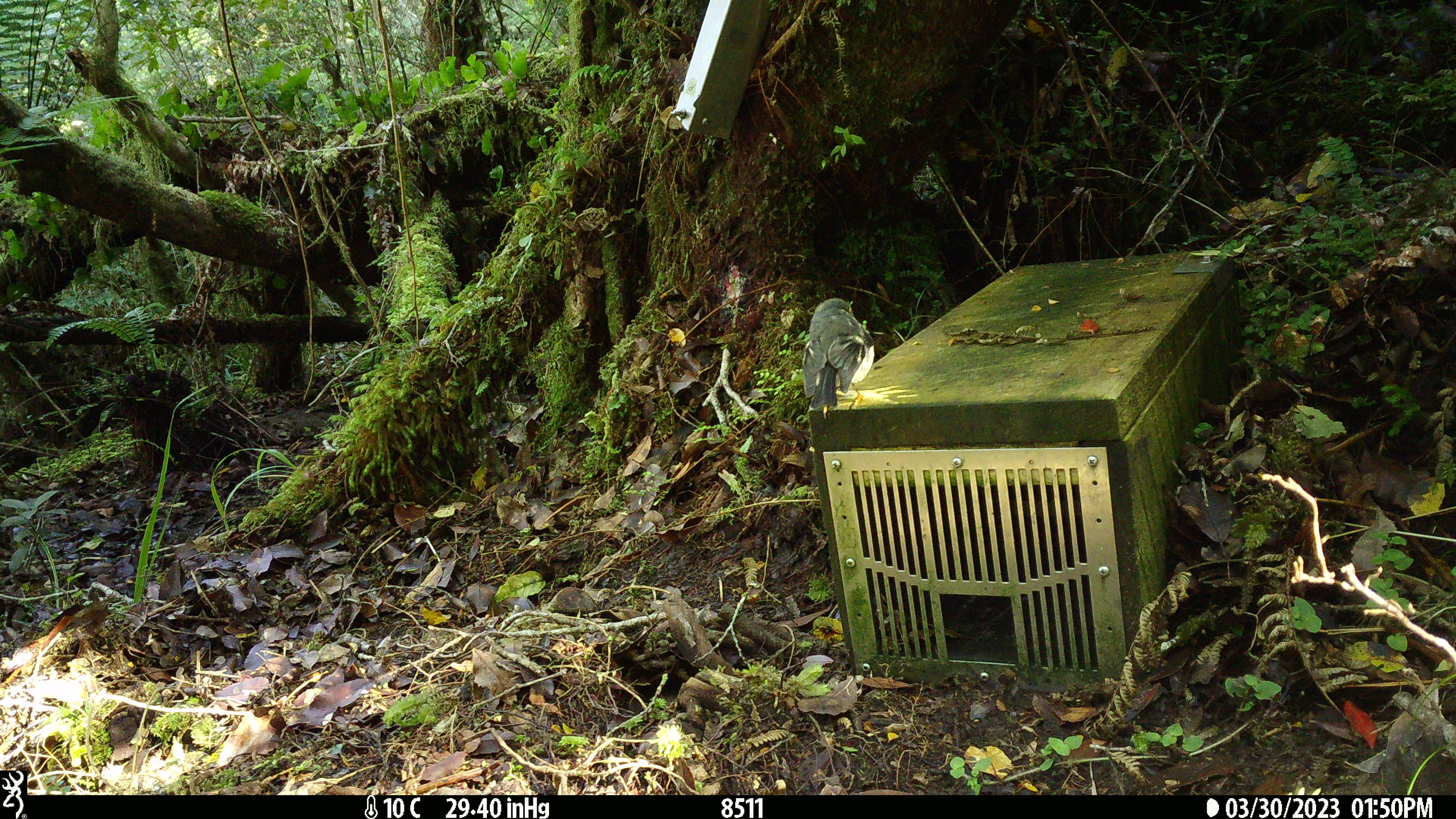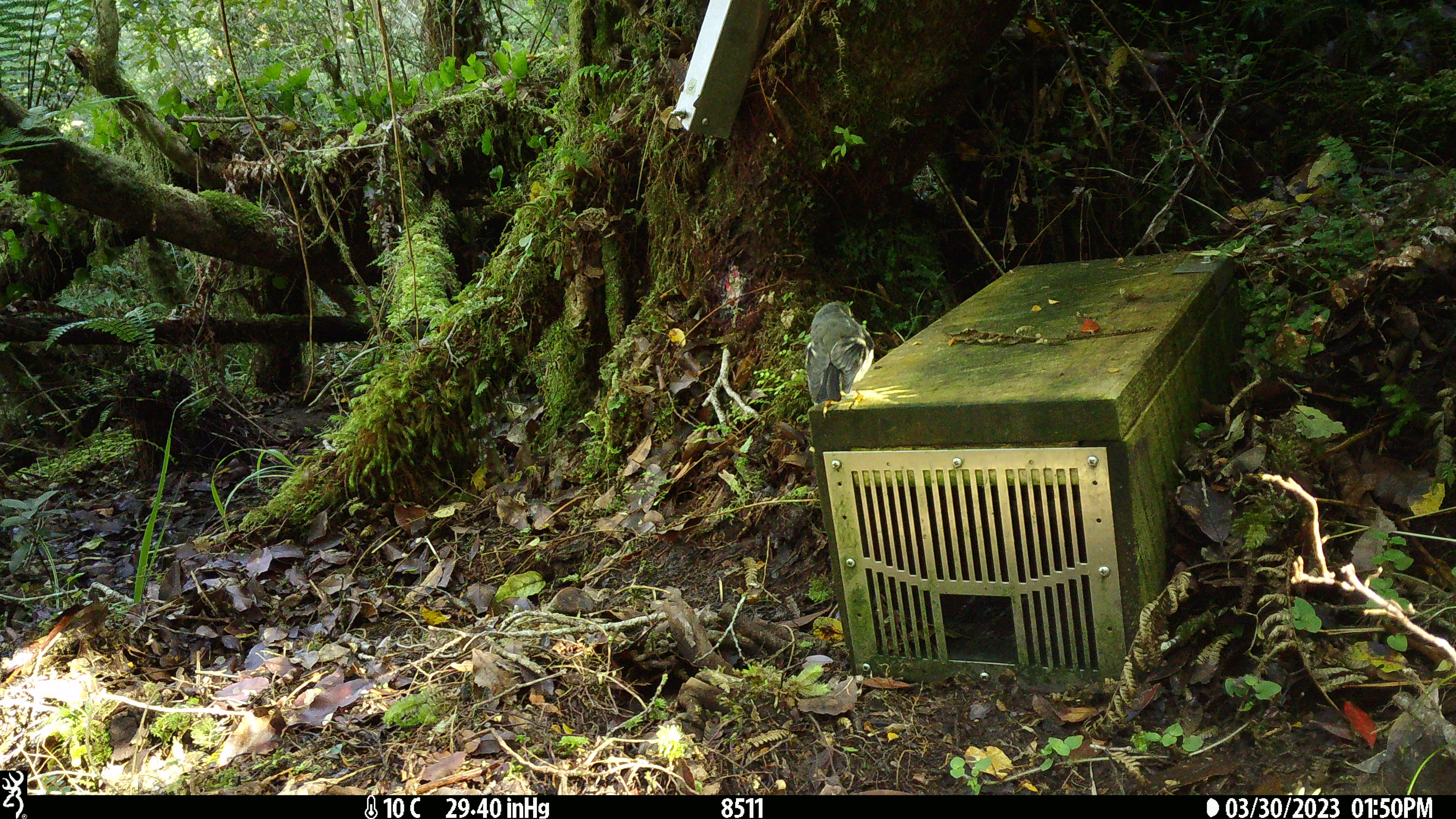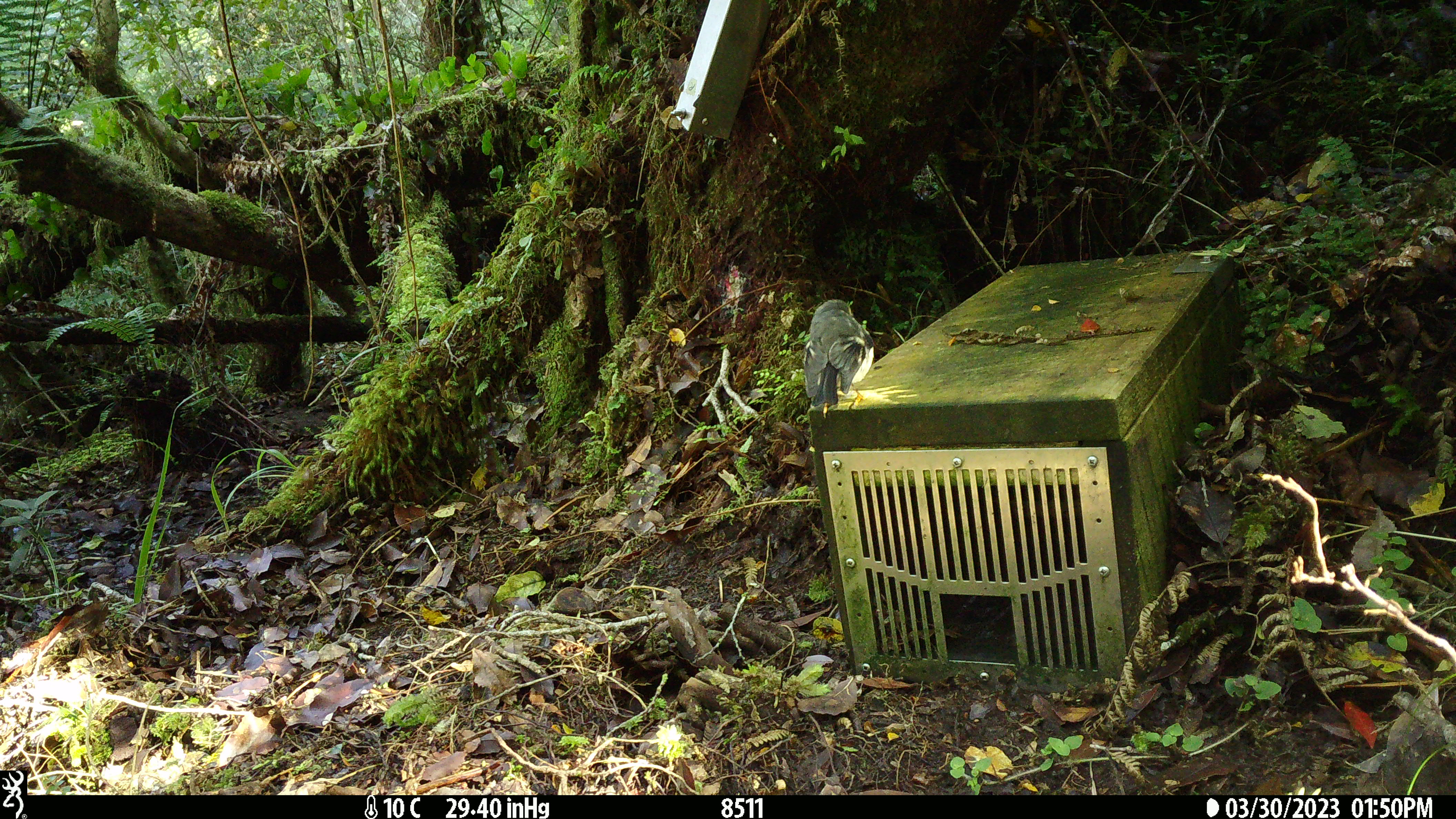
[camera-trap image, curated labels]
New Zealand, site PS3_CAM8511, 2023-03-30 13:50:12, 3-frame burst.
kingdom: Animalia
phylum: Chordata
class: Aves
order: Passeriformes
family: Petroicidae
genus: Petroica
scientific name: Petroica macrocephala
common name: tomtit